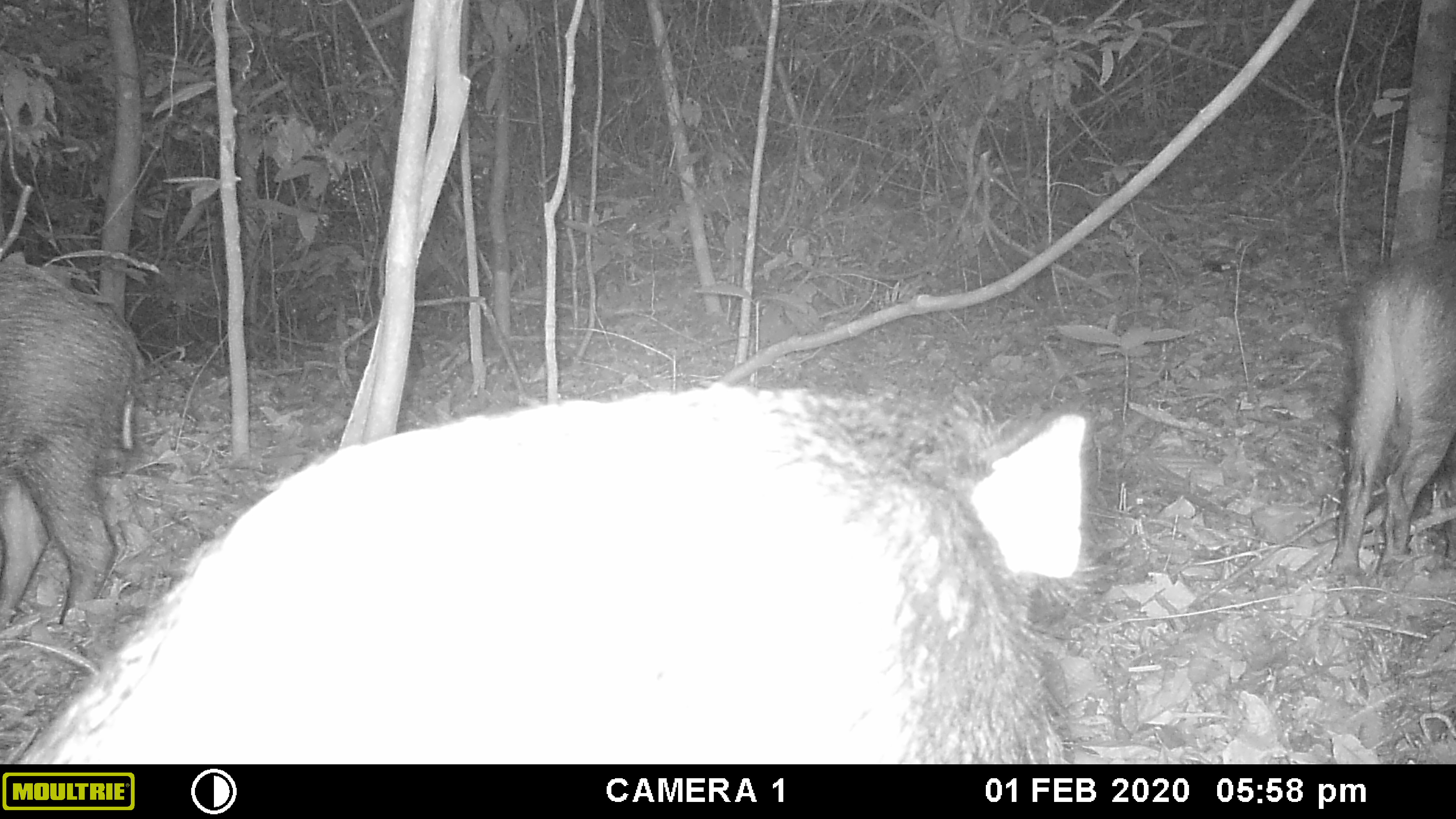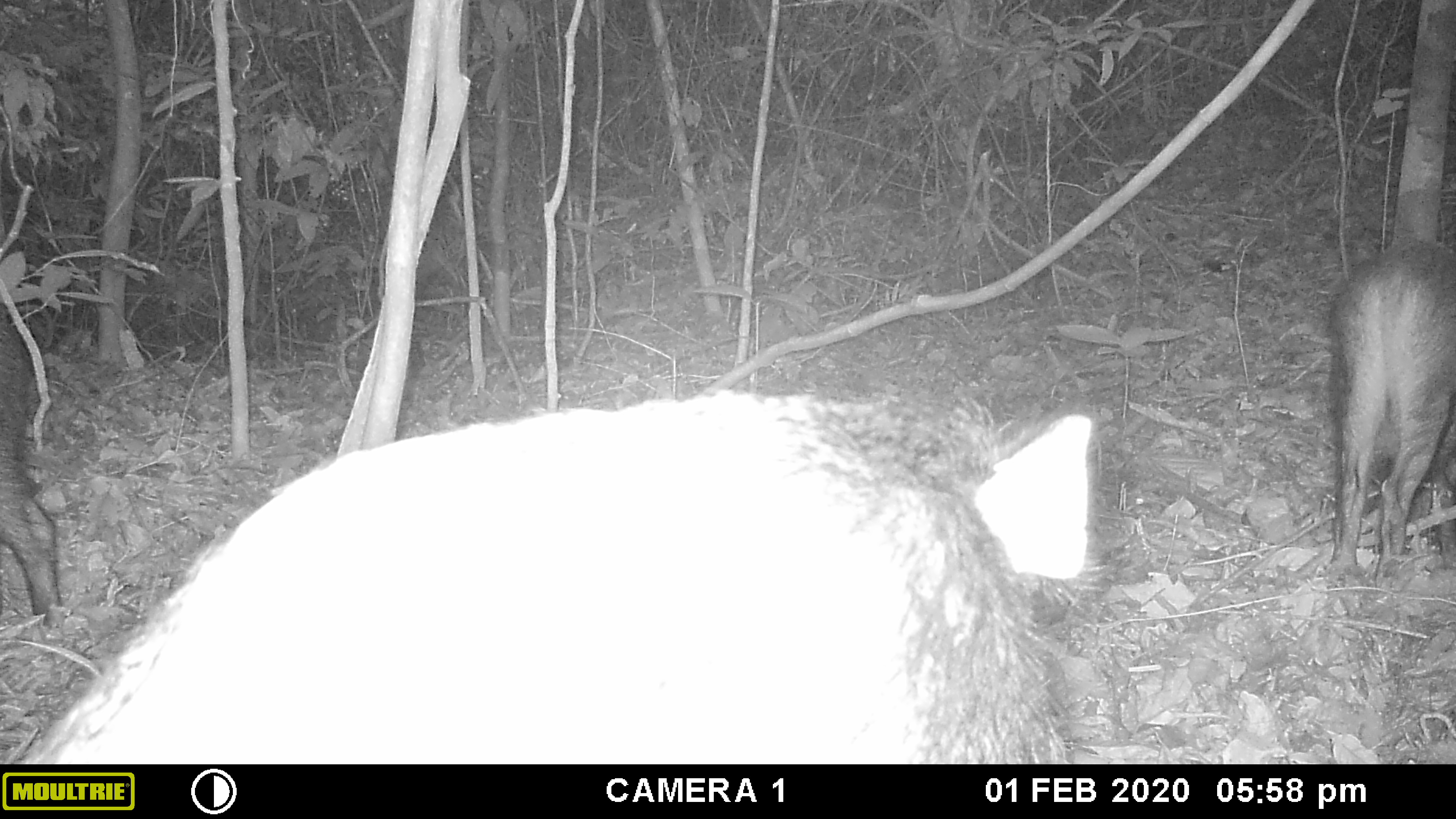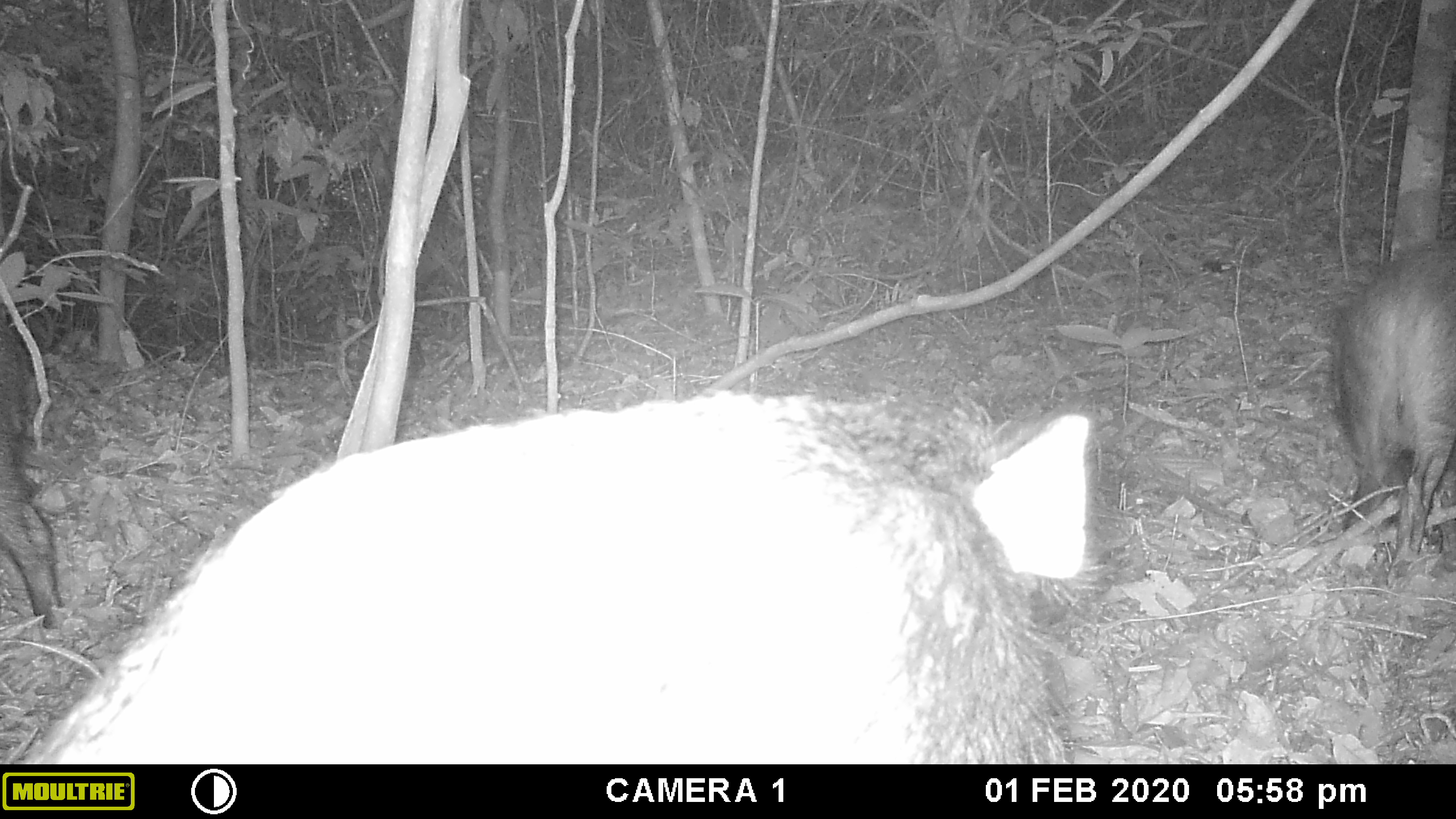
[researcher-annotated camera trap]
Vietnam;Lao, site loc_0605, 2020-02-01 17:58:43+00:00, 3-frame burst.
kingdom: Animalia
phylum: Chordata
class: Mammalia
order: Artiodactyla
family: Suidae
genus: Sus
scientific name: Sus scrofa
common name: eurasian wild pig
Eurasian wild pig (Sus scrofa). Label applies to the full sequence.